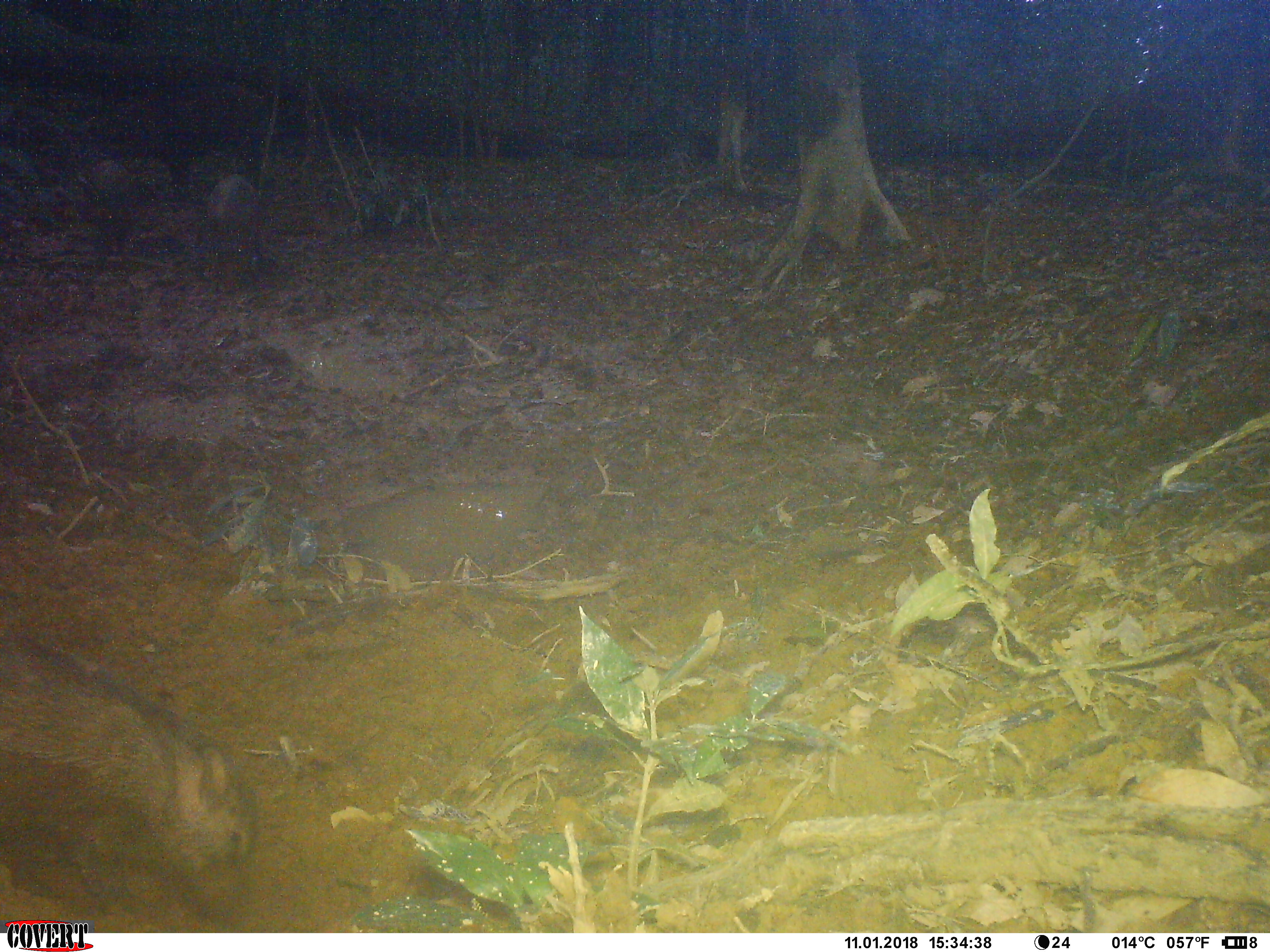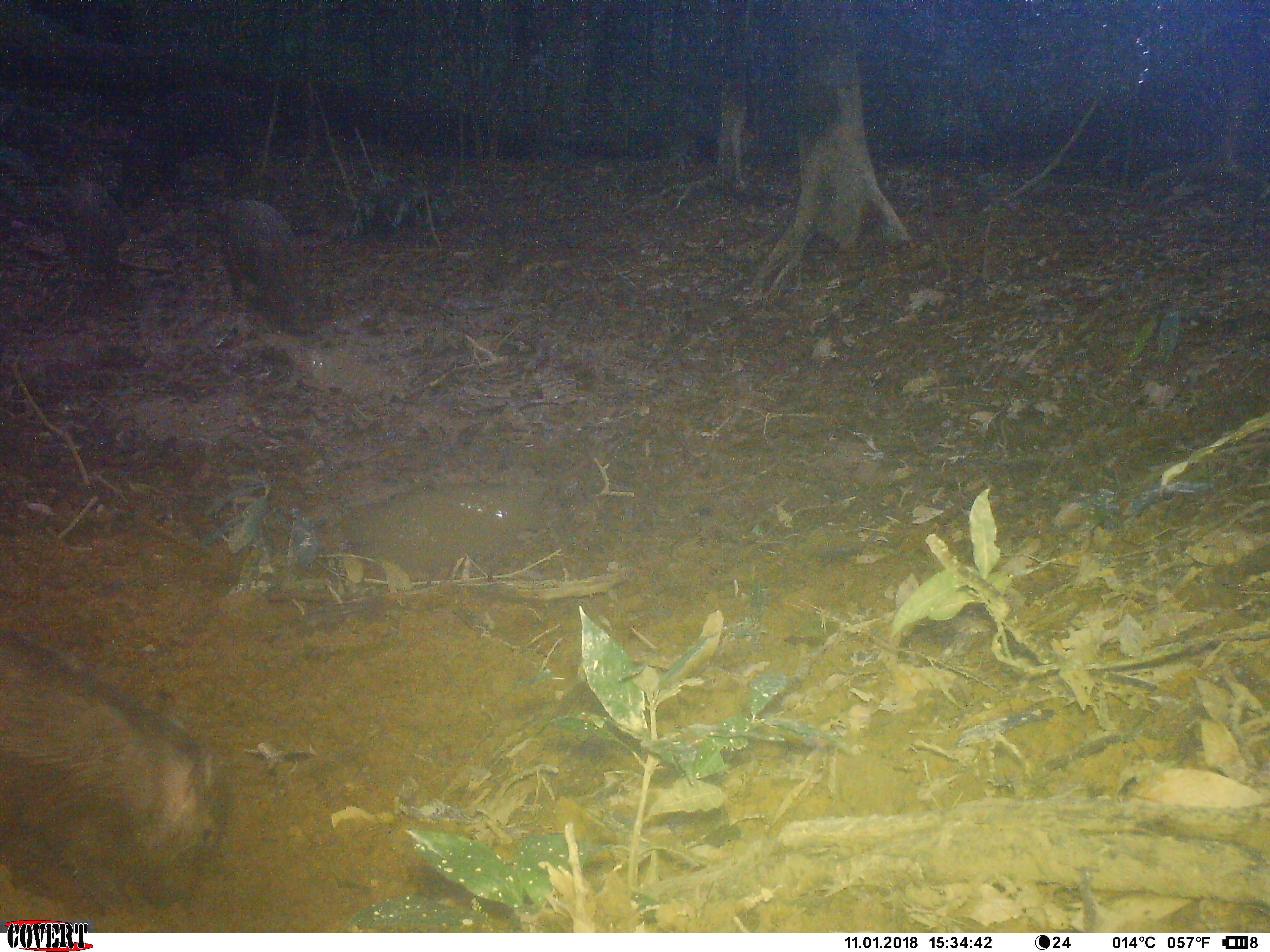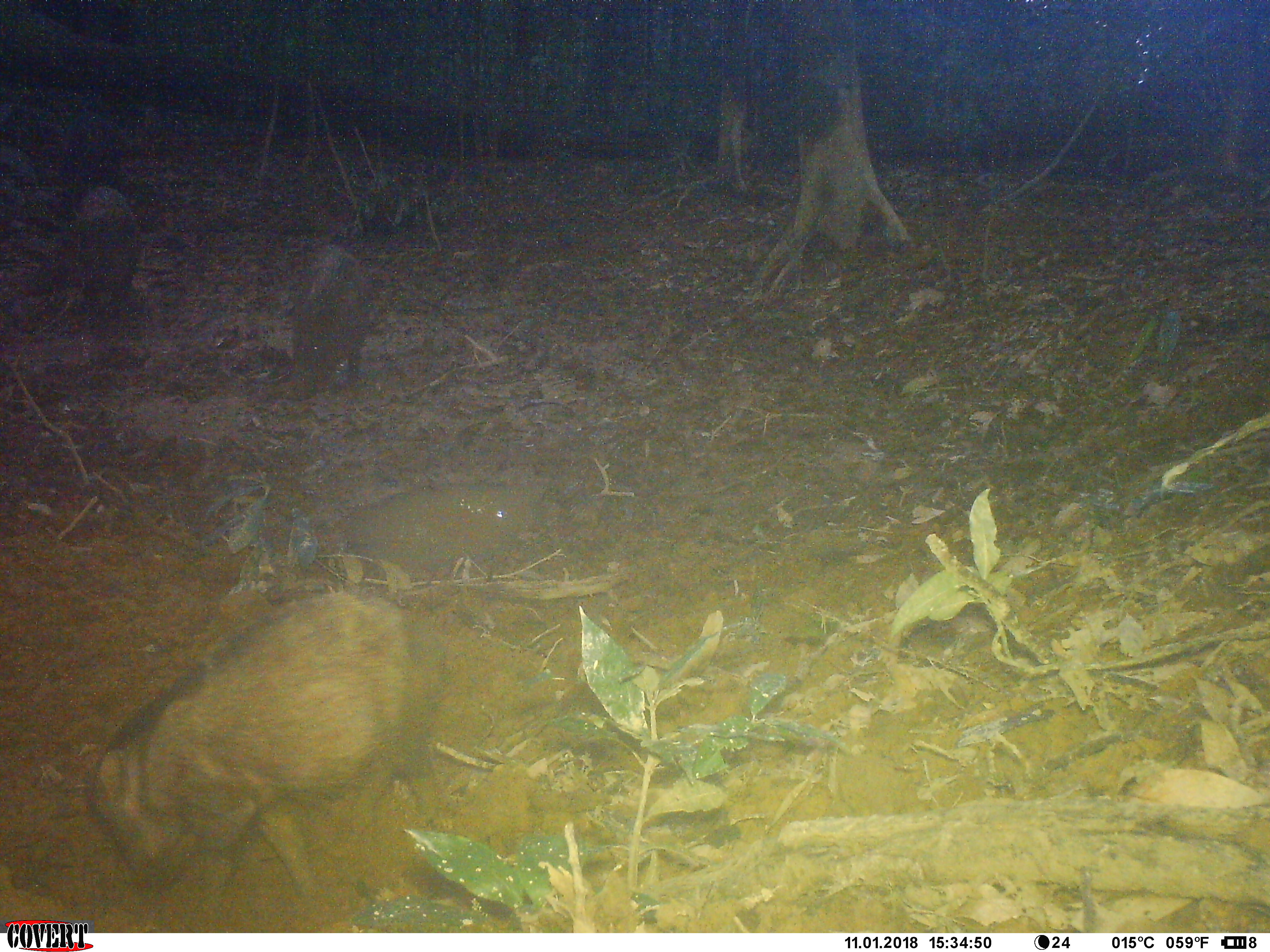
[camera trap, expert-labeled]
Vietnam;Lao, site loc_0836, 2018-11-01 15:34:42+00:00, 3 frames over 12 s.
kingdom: Animalia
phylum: Chordata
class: Mammalia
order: Artiodactyla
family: Suidae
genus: Sus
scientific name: Sus scrofa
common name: eurasian wild pig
Eurasian wild pig (Sus scrofa). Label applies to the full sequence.